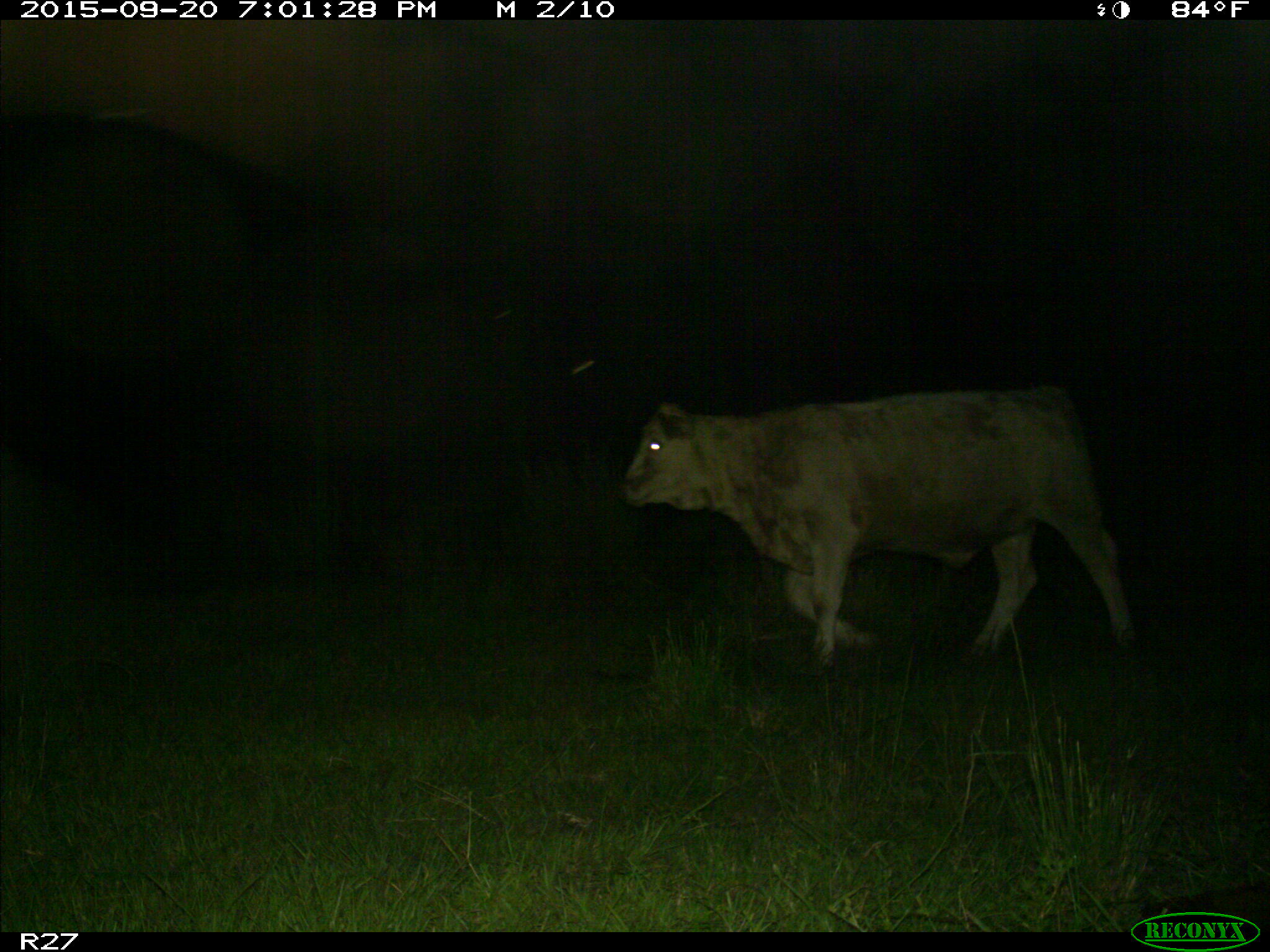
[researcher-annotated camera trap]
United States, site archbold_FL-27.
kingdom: Animalia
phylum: Chordata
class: Mammalia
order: Artiodactyla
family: Bovidae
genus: Bos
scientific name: Bos taurus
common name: domestic cow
Bos taurus (domestic cow).